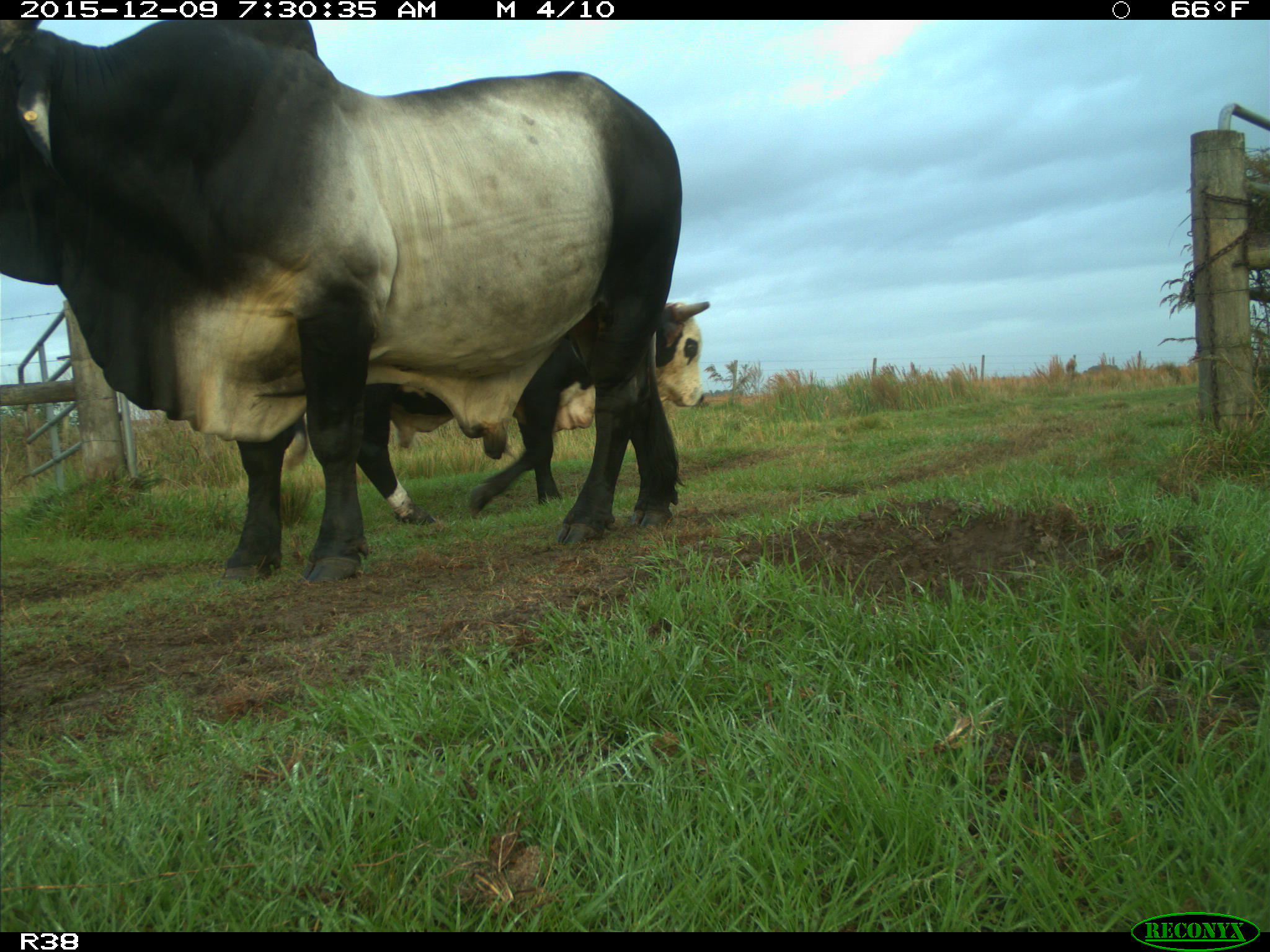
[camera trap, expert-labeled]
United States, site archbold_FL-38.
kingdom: Animalia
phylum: Chordata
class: Mammalia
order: Artiodactyla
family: Bovidae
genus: Bos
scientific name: Bos taurus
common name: domestic cow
Bos taurus (domestic cow).